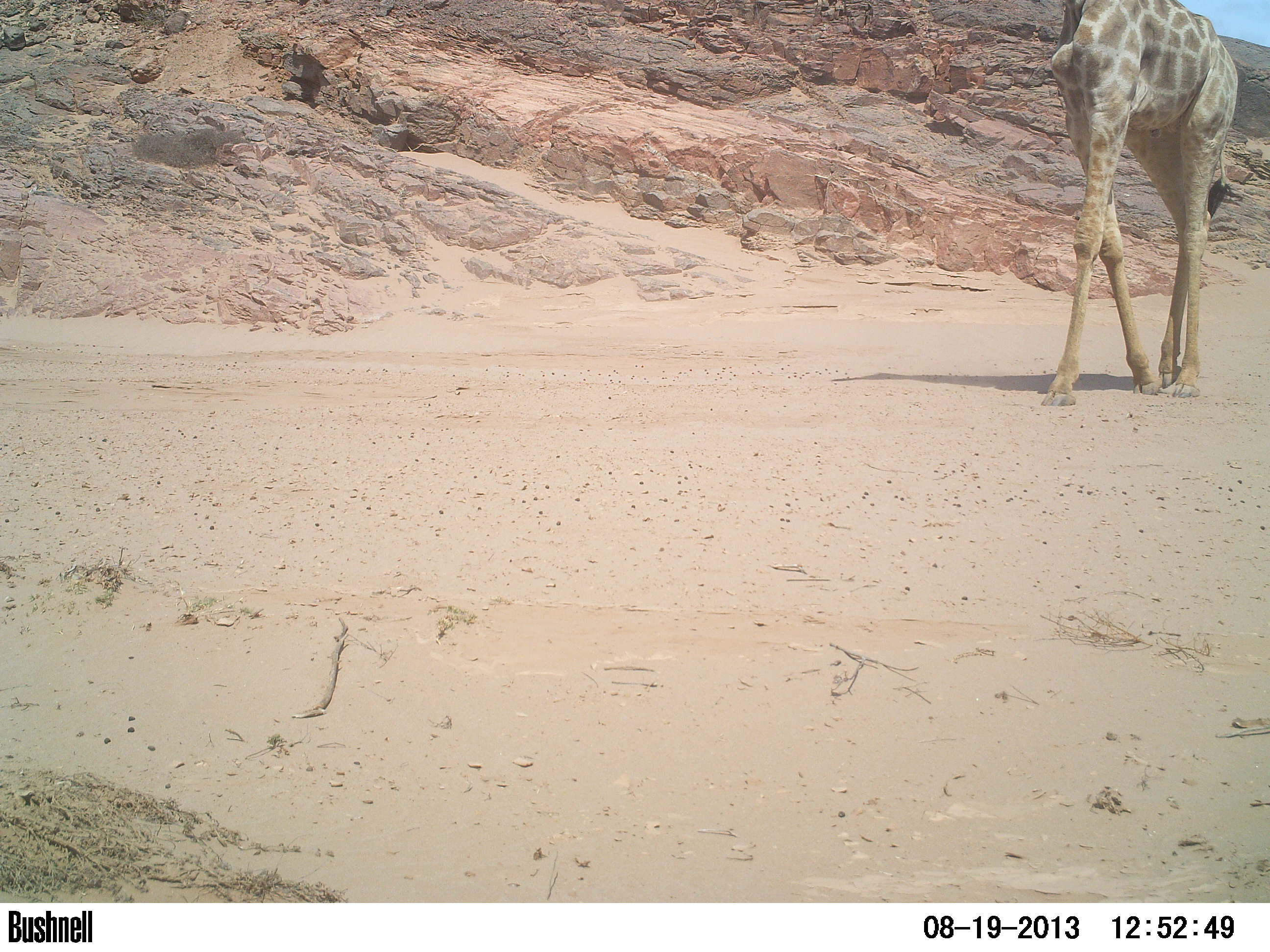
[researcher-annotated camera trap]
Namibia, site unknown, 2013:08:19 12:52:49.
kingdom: Animalia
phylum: Chordata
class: Mammalia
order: Artiodactyla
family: Giraffidae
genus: Giraffa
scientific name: Giraffa camelopardalis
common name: giraffe